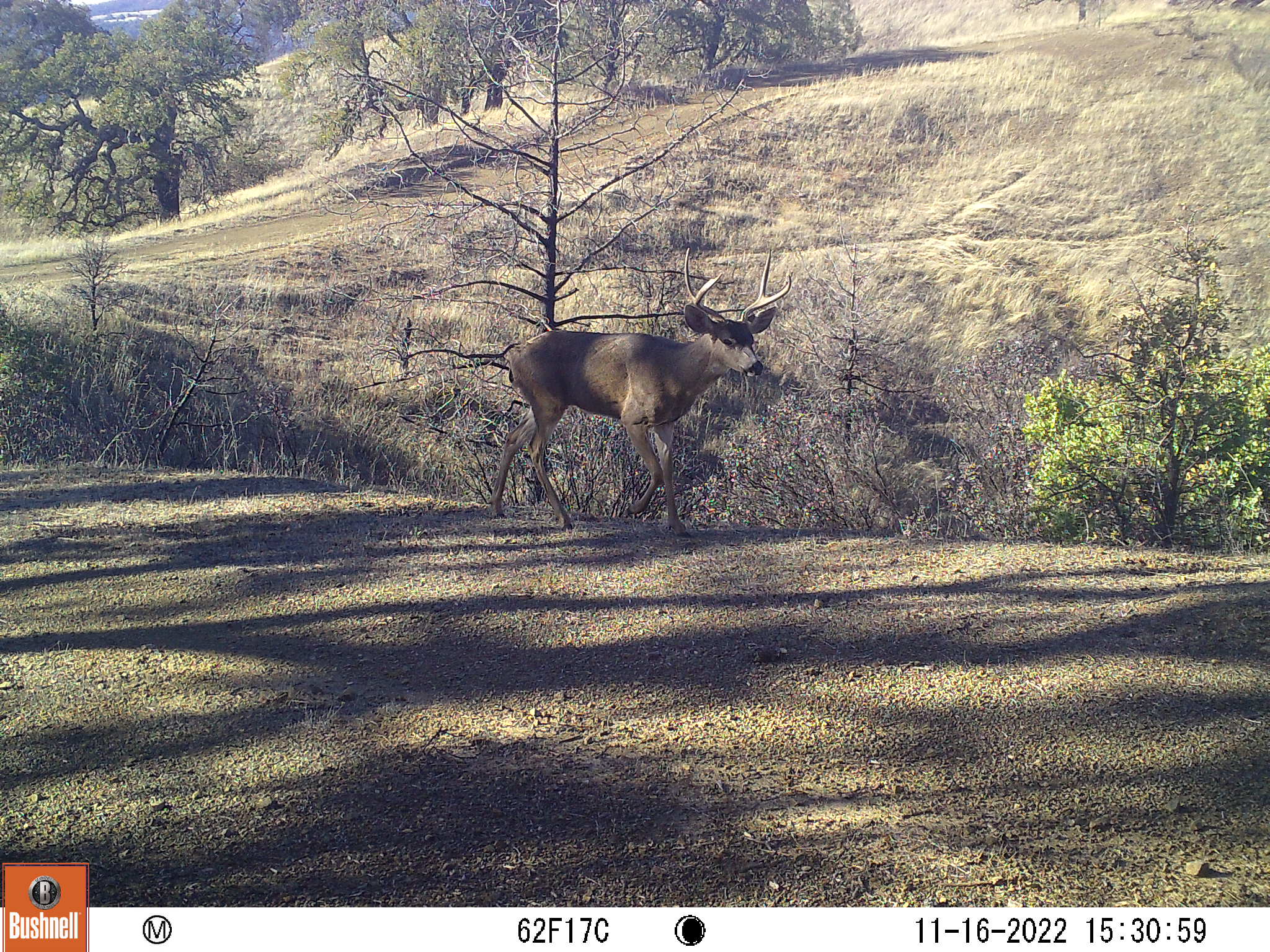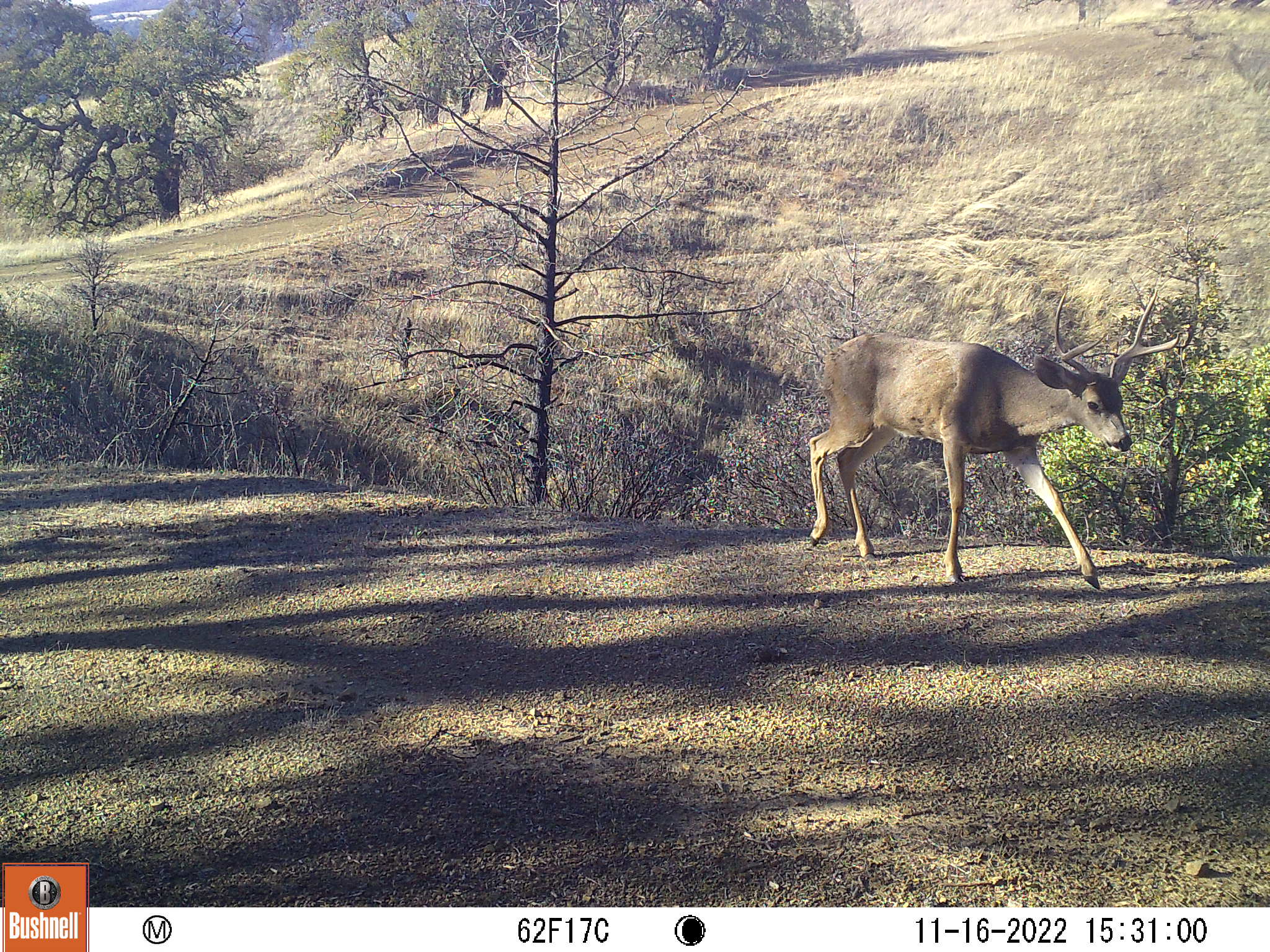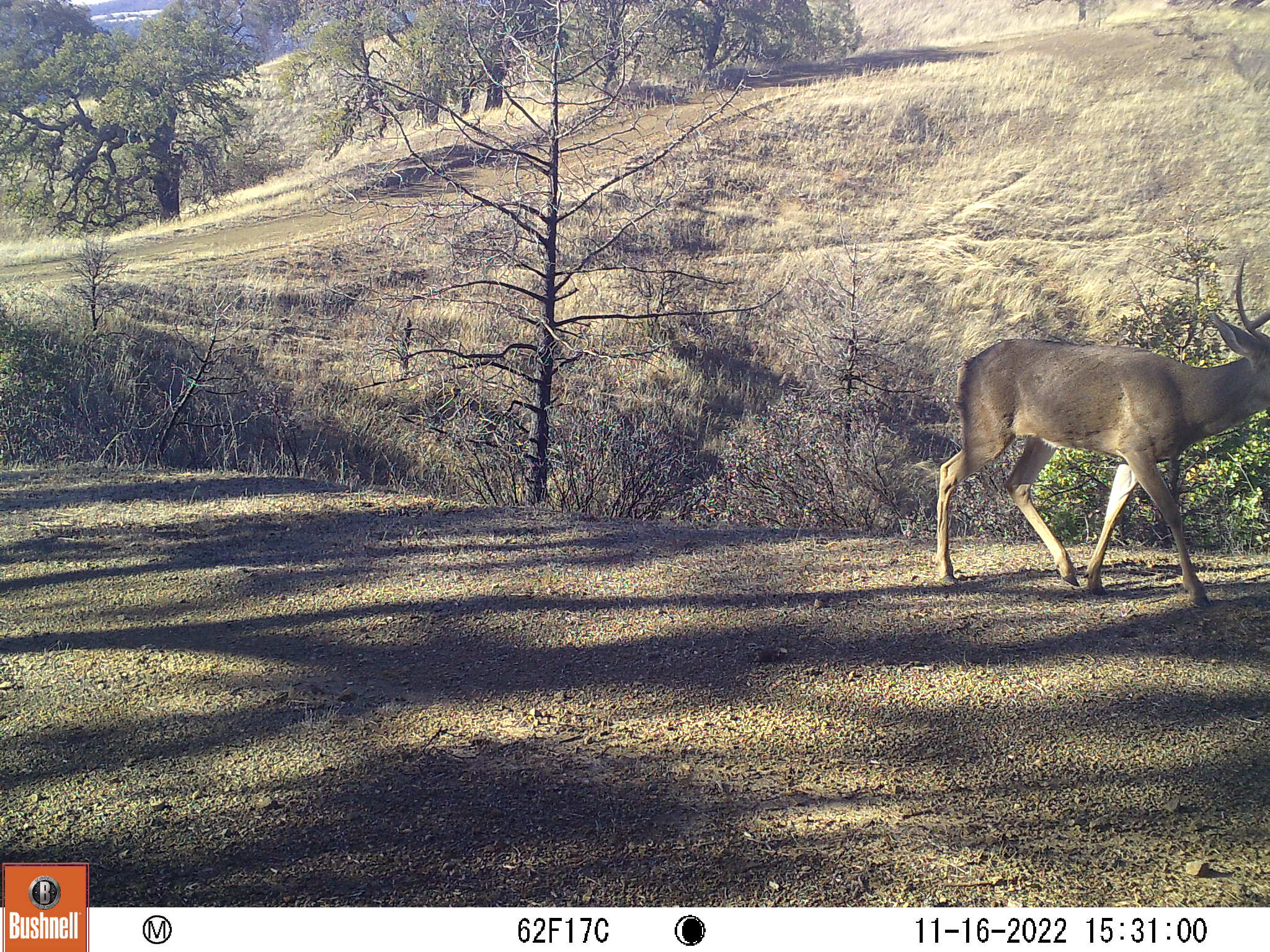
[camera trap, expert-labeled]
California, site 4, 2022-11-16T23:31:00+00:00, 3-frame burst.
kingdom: Animalia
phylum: Chordata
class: Mammalia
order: Artiodactyla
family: Cervidae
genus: Odocoileus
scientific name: Odocoileus hemionus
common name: mule deer